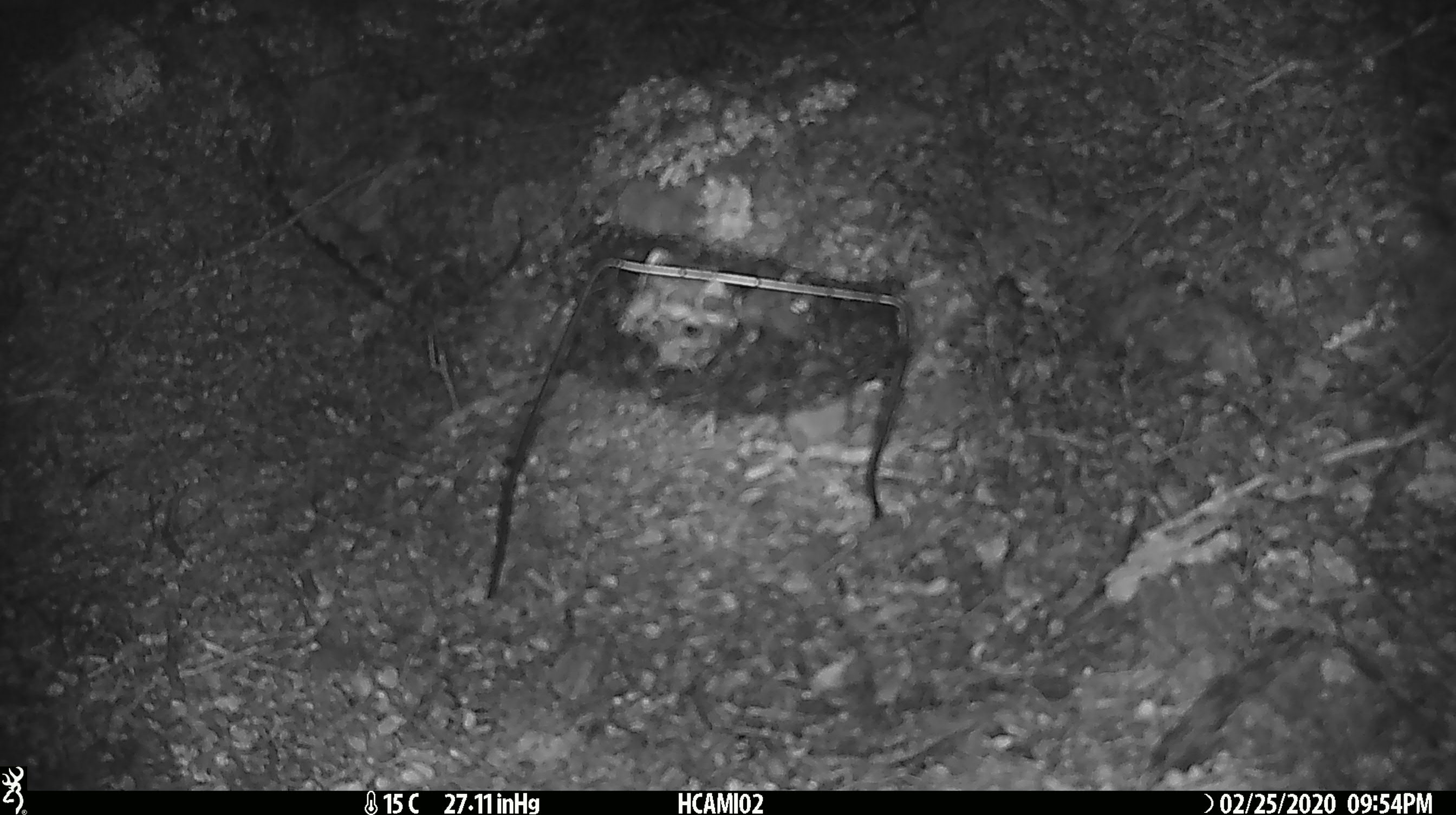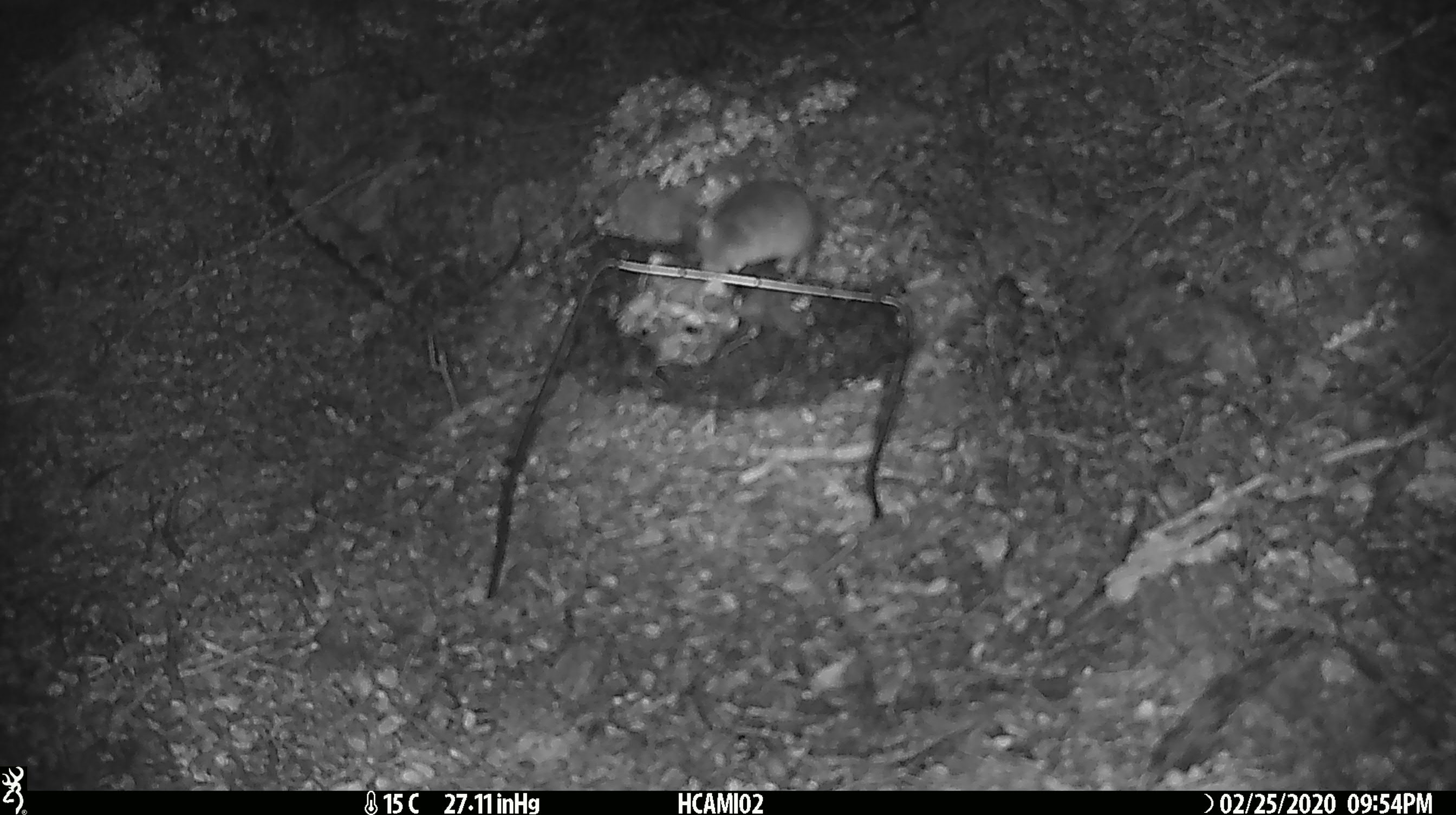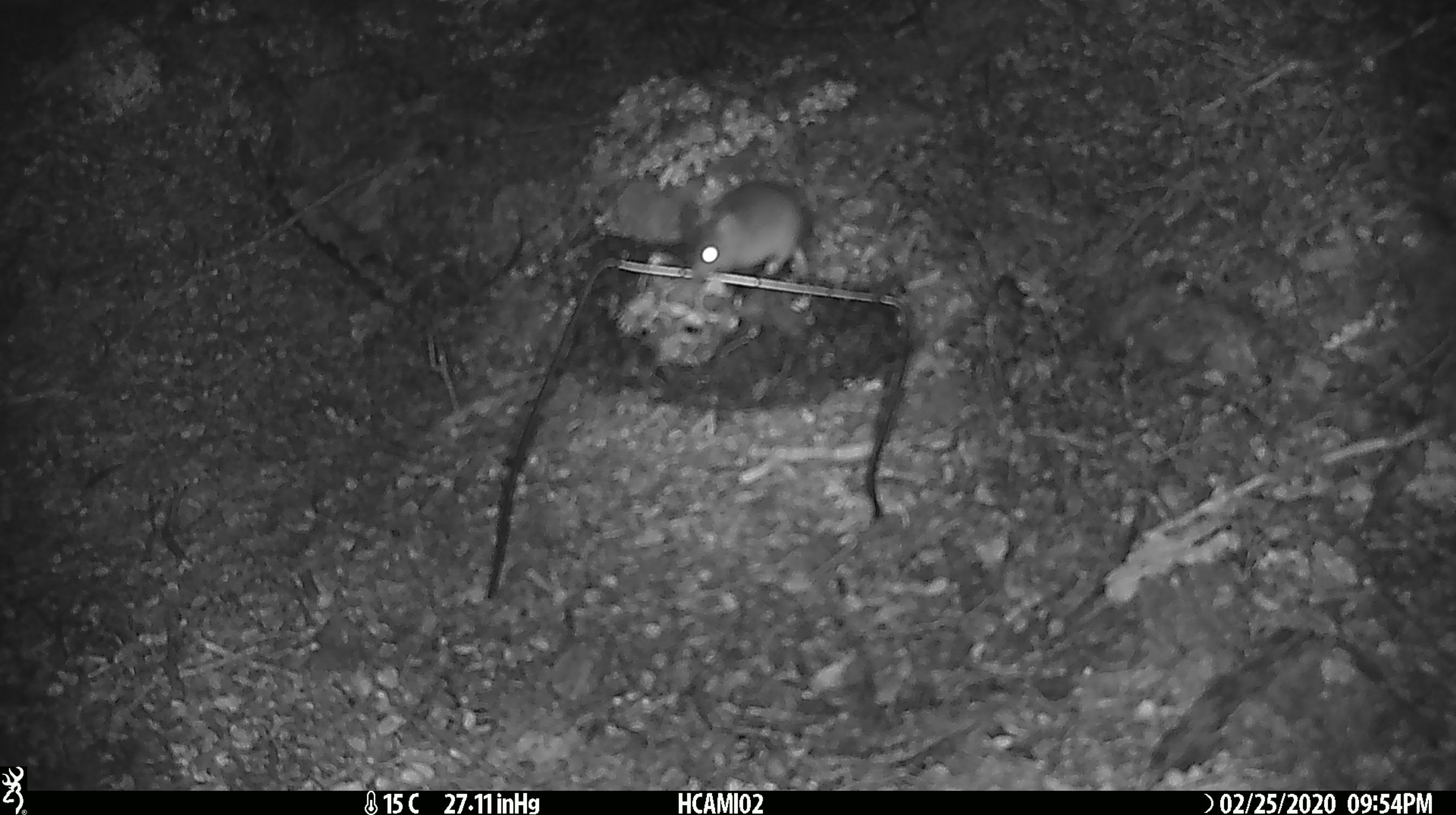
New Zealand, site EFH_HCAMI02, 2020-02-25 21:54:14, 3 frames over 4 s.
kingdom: Animalia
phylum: Chordata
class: Mammalia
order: Rodentia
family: Muridae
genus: Mus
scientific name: Mus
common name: mouse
Mouse (Mus).